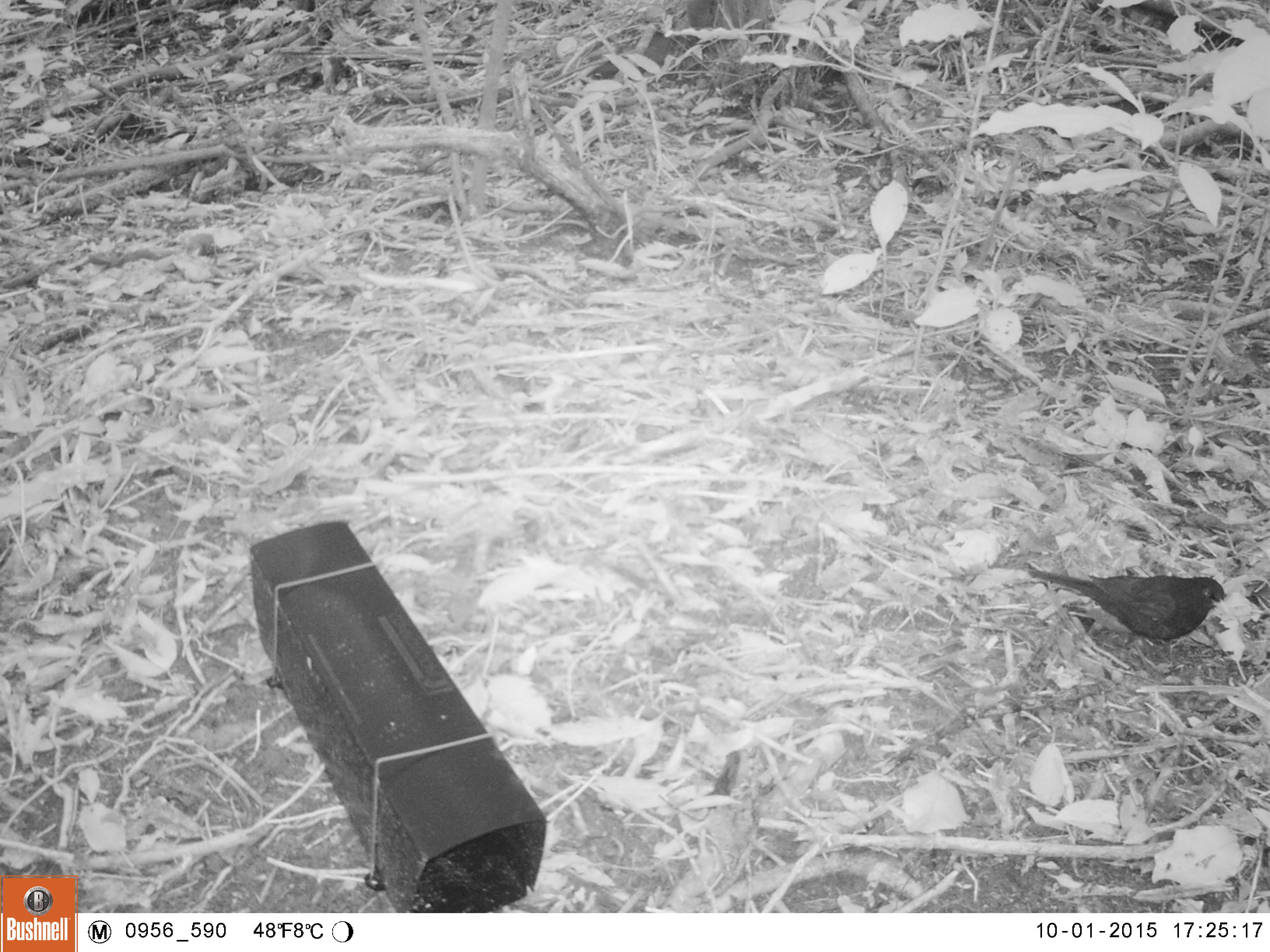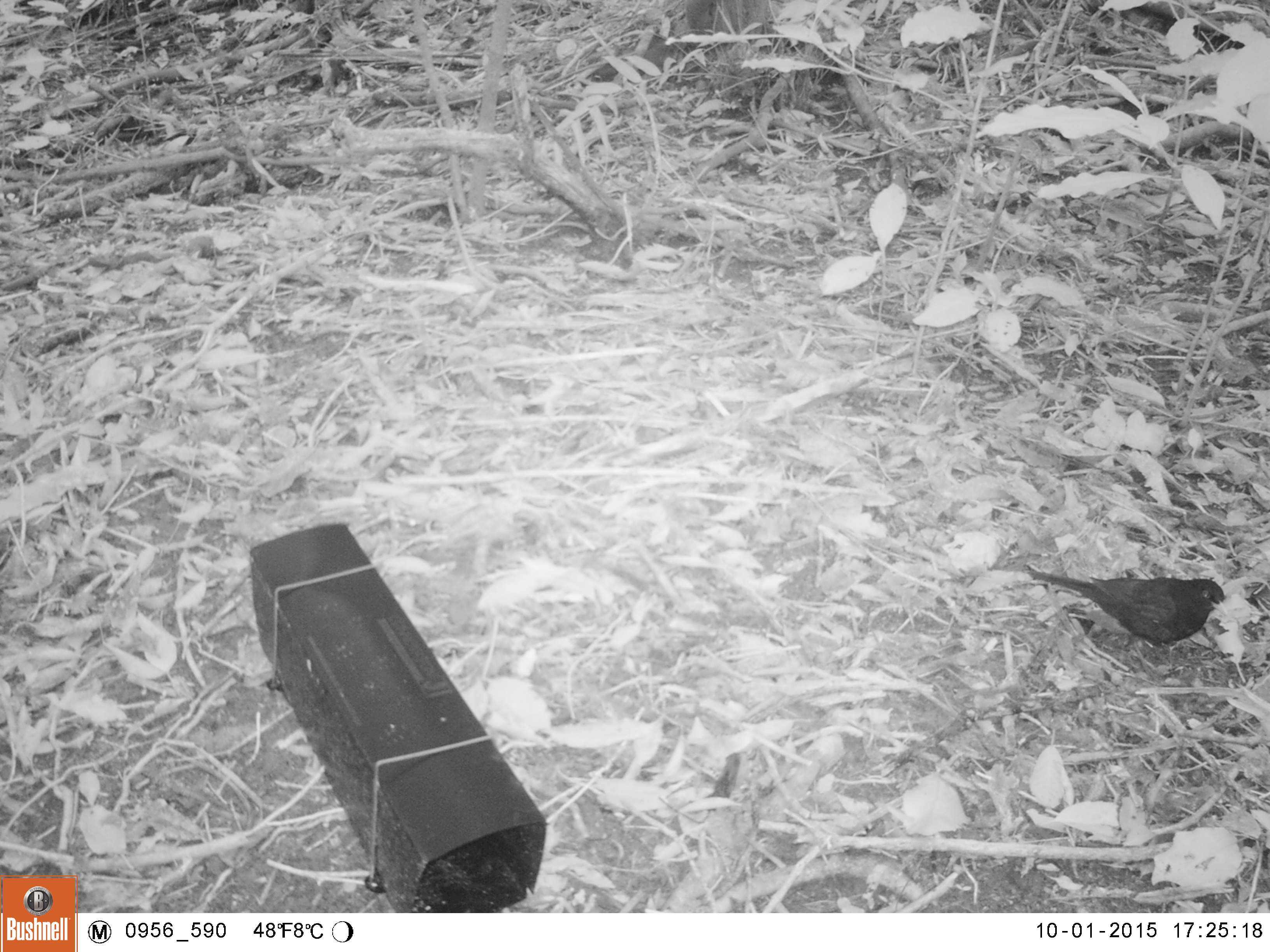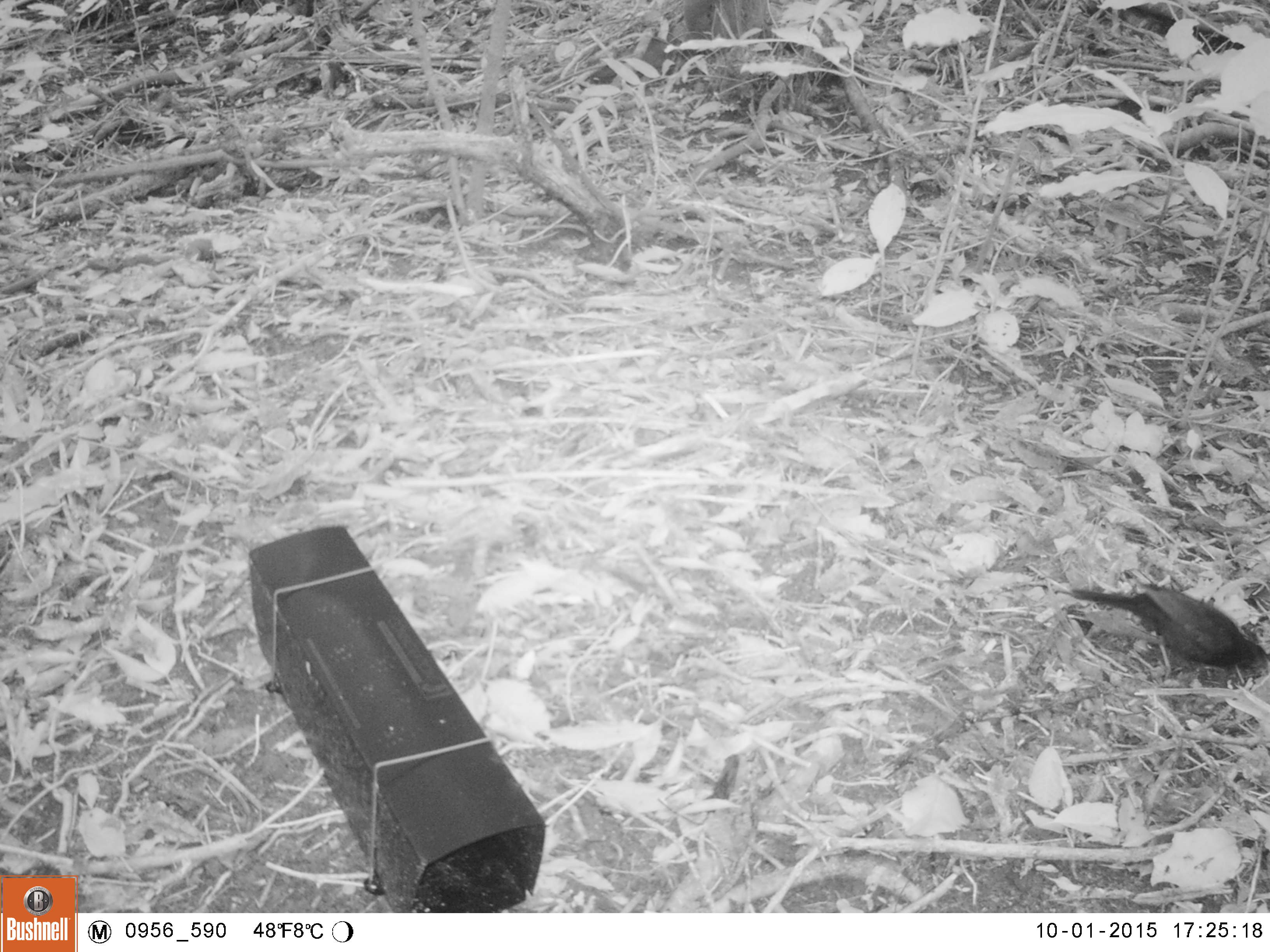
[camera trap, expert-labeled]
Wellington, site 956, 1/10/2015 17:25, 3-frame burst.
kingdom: Animalia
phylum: Chordata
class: Aves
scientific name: Aves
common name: bird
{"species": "bird (Aves)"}